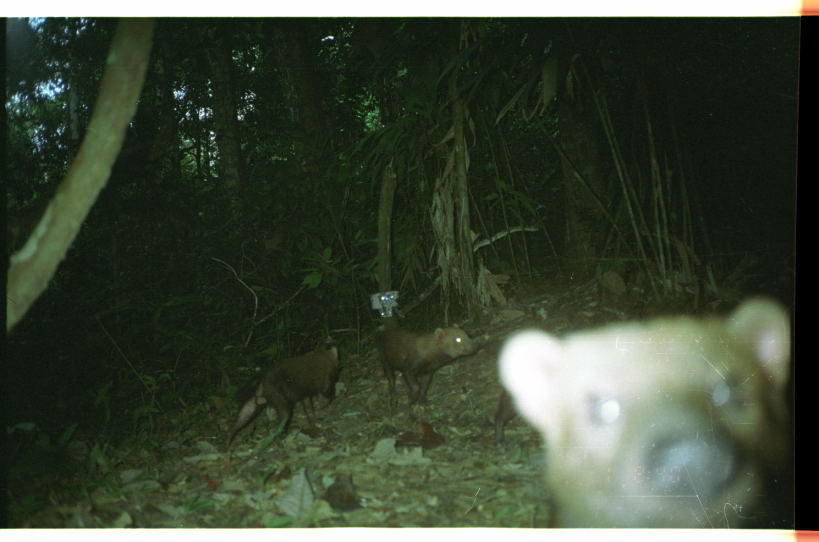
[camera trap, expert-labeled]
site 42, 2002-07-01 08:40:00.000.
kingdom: Animalia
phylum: Chordata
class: Mammalia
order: Carnivora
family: Canidae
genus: Speothos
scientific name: Speothos venaticus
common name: bush dog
Speothos venaticus (bush dog).